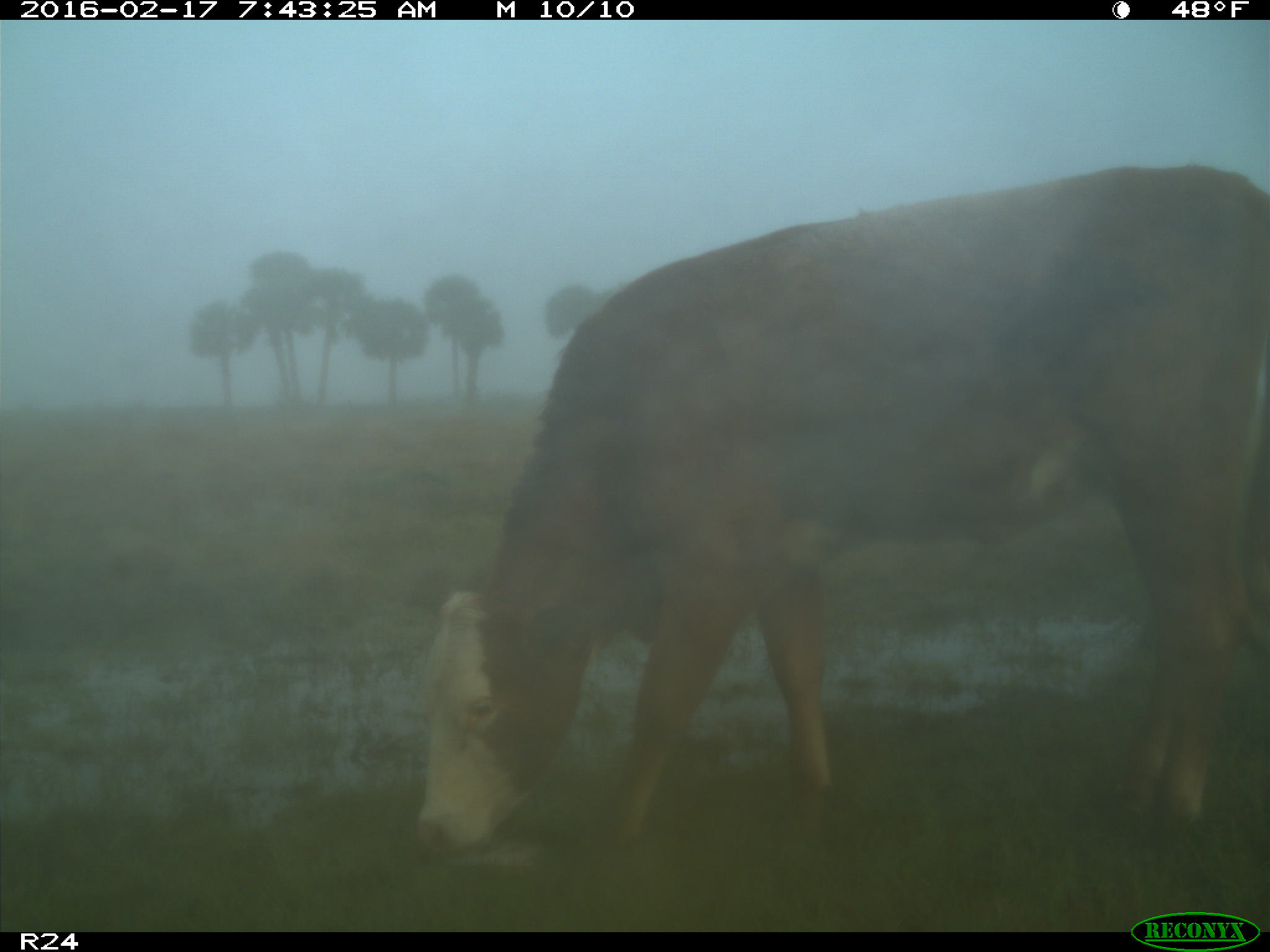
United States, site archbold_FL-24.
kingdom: Animalia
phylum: Chordata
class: Mammalia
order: Artiodactyla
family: Bovidae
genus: Bos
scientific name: Bos taurus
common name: domestic cow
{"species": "Bos taurus (domestic cow)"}